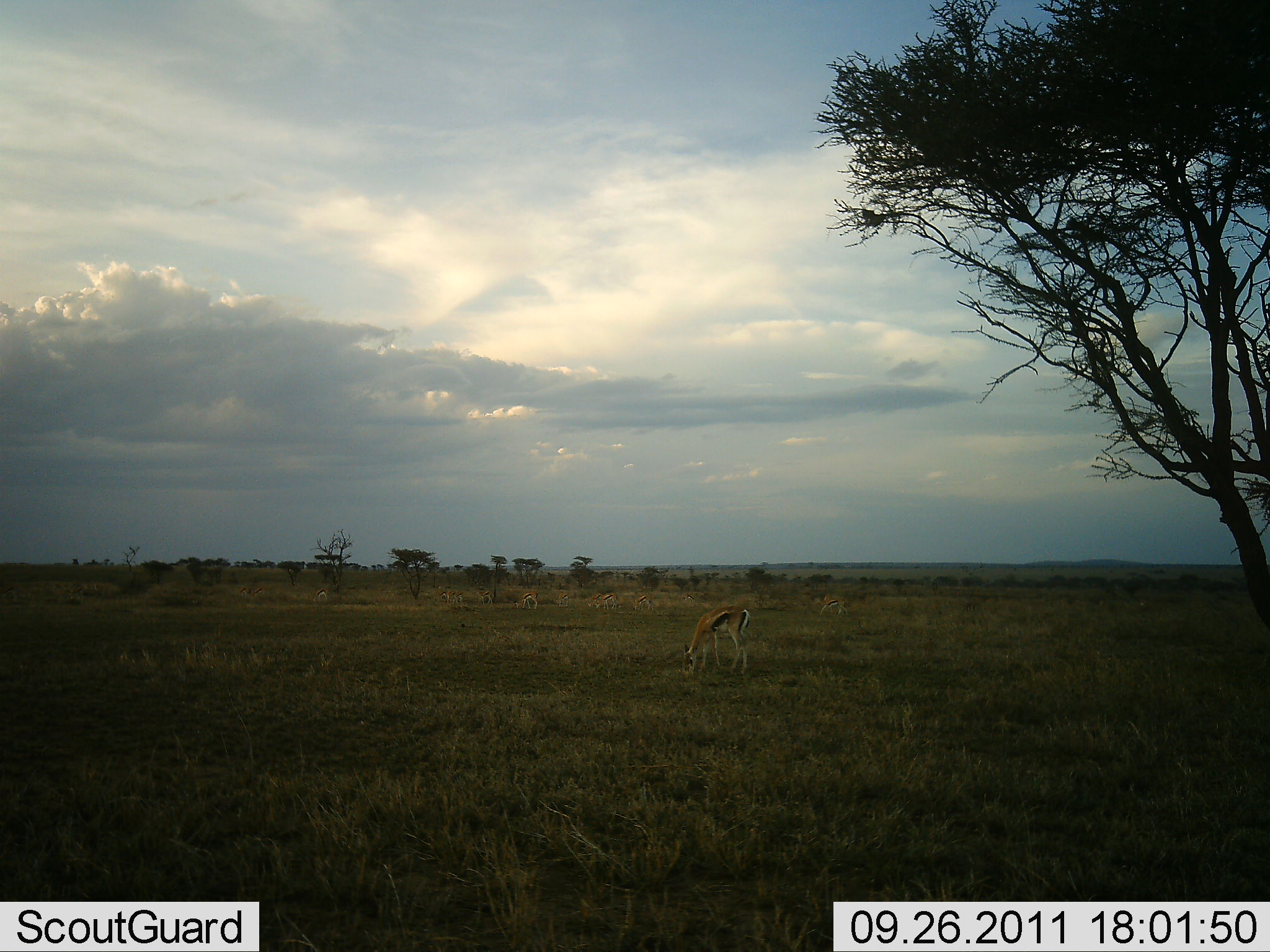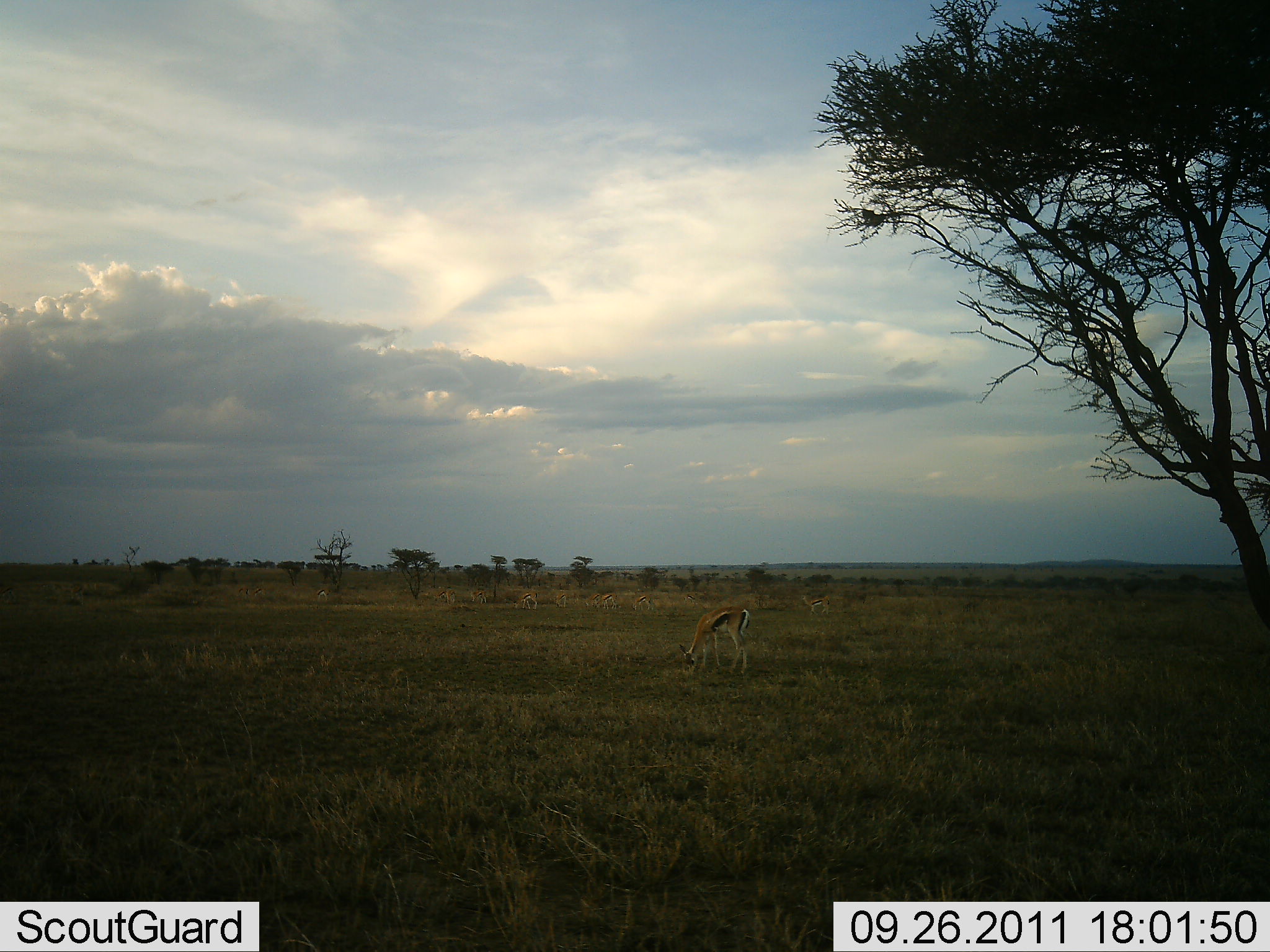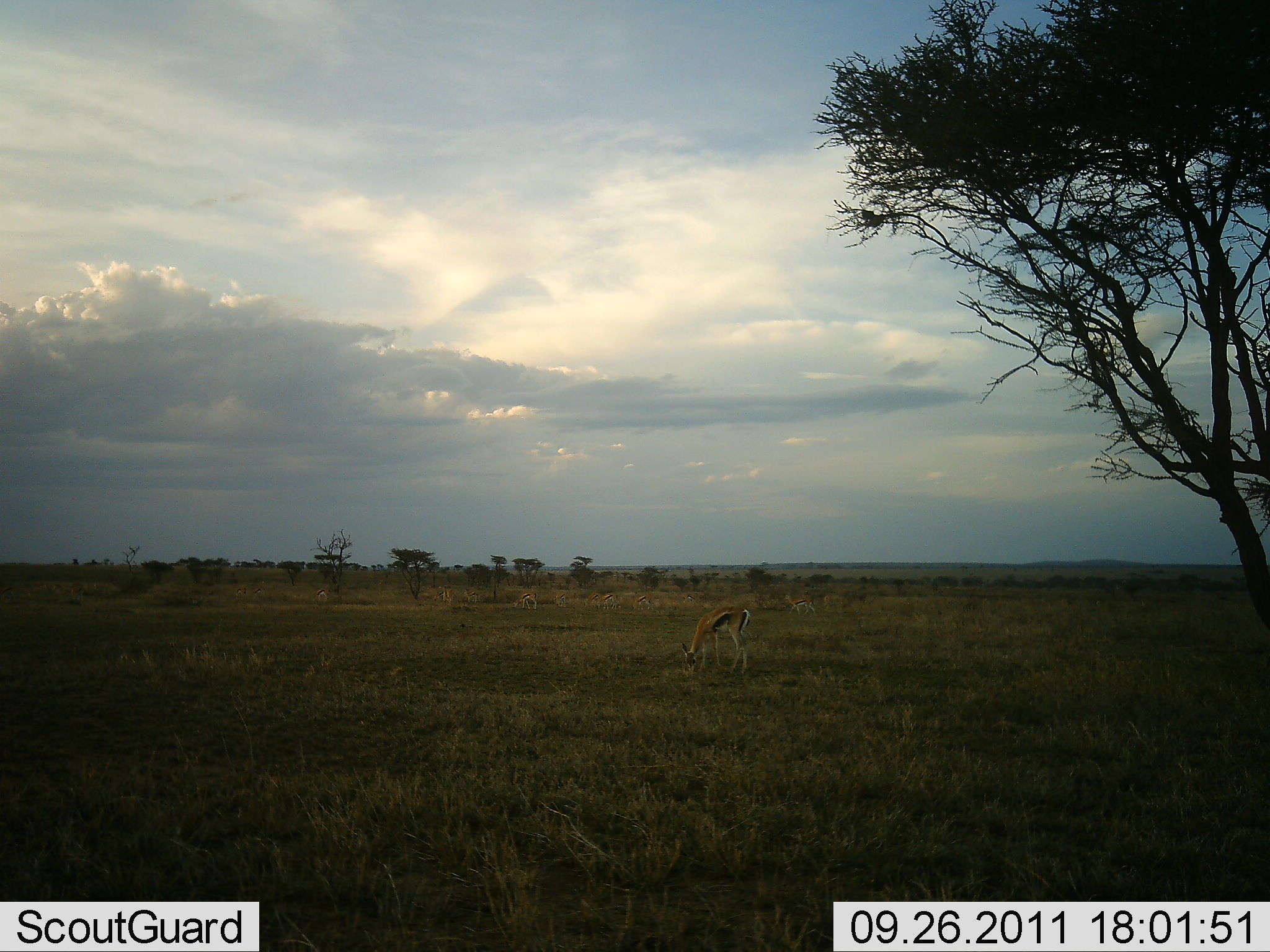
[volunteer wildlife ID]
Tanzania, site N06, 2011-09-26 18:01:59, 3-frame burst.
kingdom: Animalia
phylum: Chordata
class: Mammalia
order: Artiodactyla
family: Bovidae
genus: Eudorcas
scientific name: Eudorcas thomsonii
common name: thomson's gazelle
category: gazellethomsons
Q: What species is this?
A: Gazellethomsons (thomson's gazelle) (Eudorcas thomsonii).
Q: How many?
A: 3.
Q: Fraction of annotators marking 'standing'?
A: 21%.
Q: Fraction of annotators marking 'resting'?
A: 0%.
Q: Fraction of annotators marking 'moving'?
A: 43%.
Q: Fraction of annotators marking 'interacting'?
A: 0%.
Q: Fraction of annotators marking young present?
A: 0%.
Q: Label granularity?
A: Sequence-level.